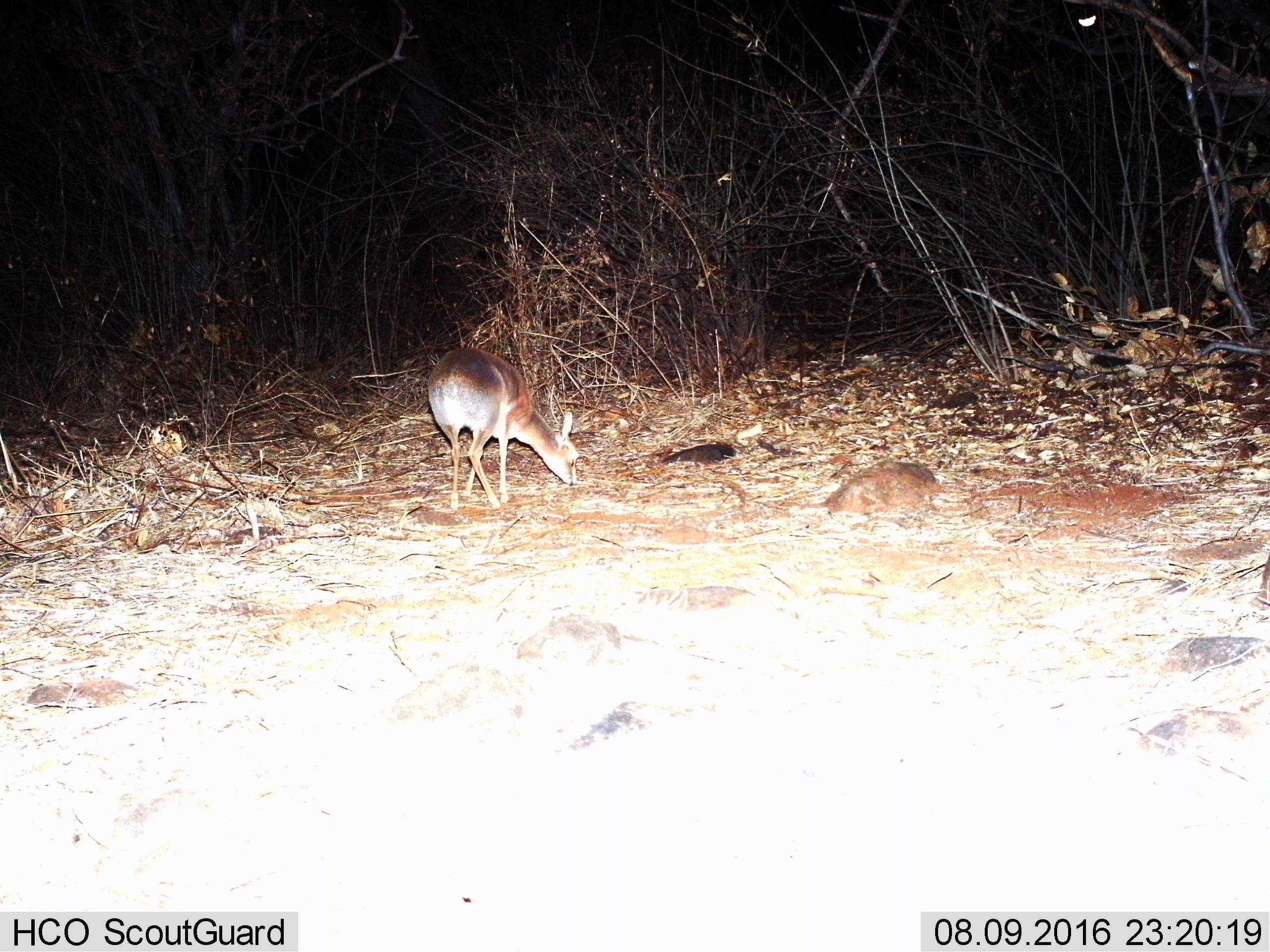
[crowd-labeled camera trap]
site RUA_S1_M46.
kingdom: Animalia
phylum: Chordata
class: Mammalia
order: Artiodactyla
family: Bovidae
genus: Madoqua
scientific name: Madoqua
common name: dik-dik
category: dikdik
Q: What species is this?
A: Dikdik (dik-dik) (Madoqua).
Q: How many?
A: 1.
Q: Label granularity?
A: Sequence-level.